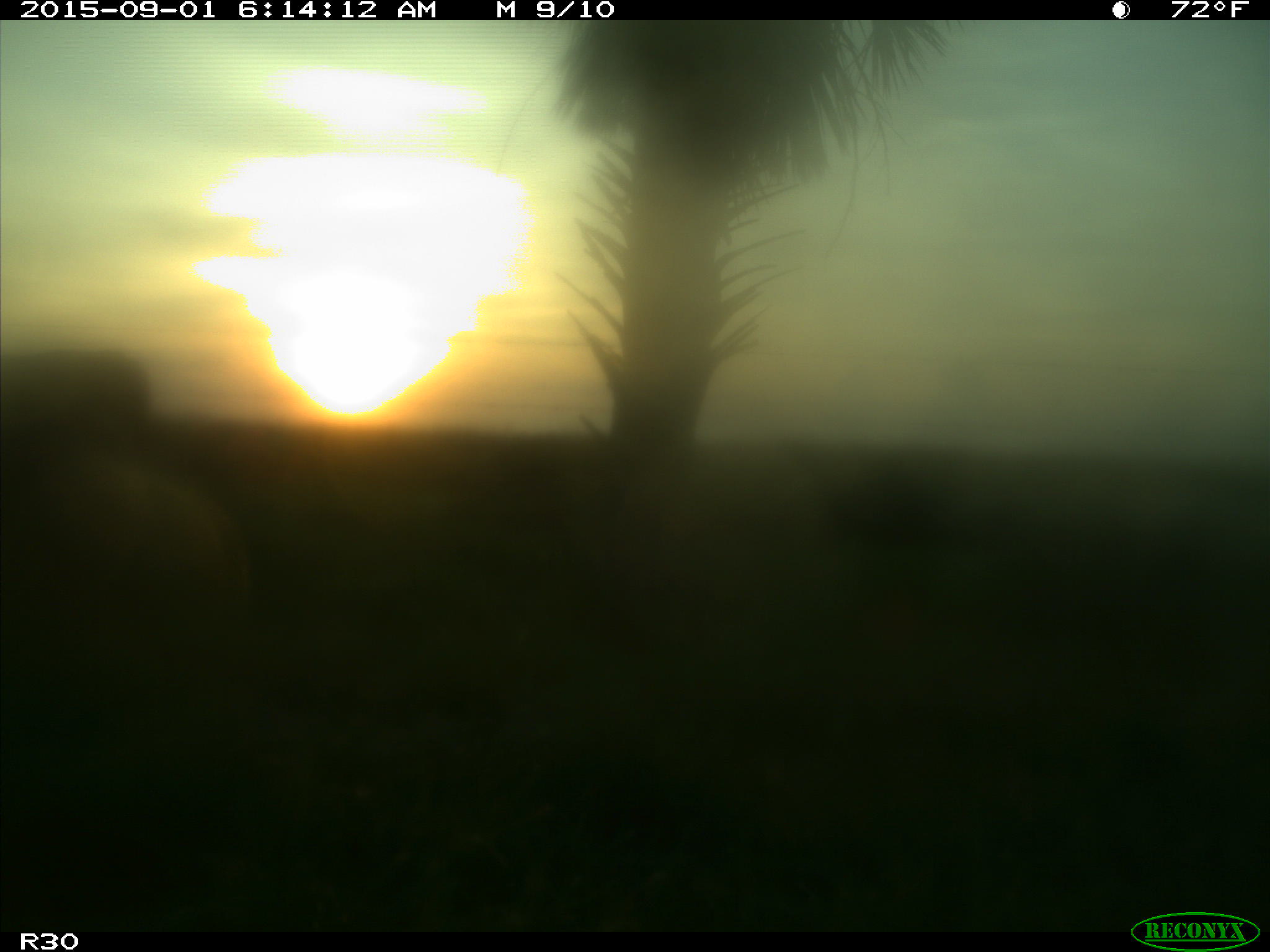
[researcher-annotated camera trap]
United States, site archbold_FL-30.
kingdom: Animalia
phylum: Chordata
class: Mammalia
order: Artiodactyla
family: Bovidae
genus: Bos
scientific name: Bos taurus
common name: domestic cow